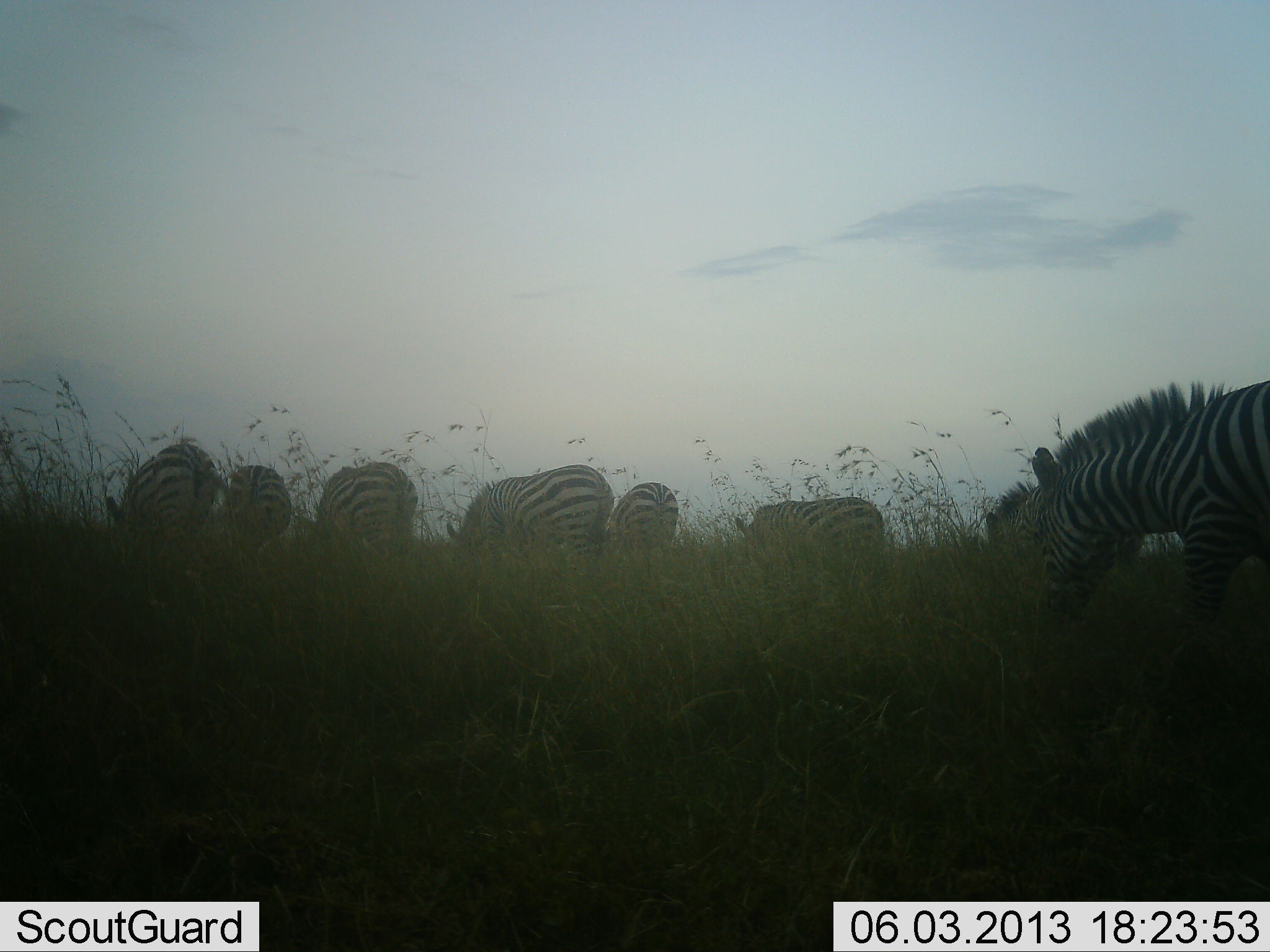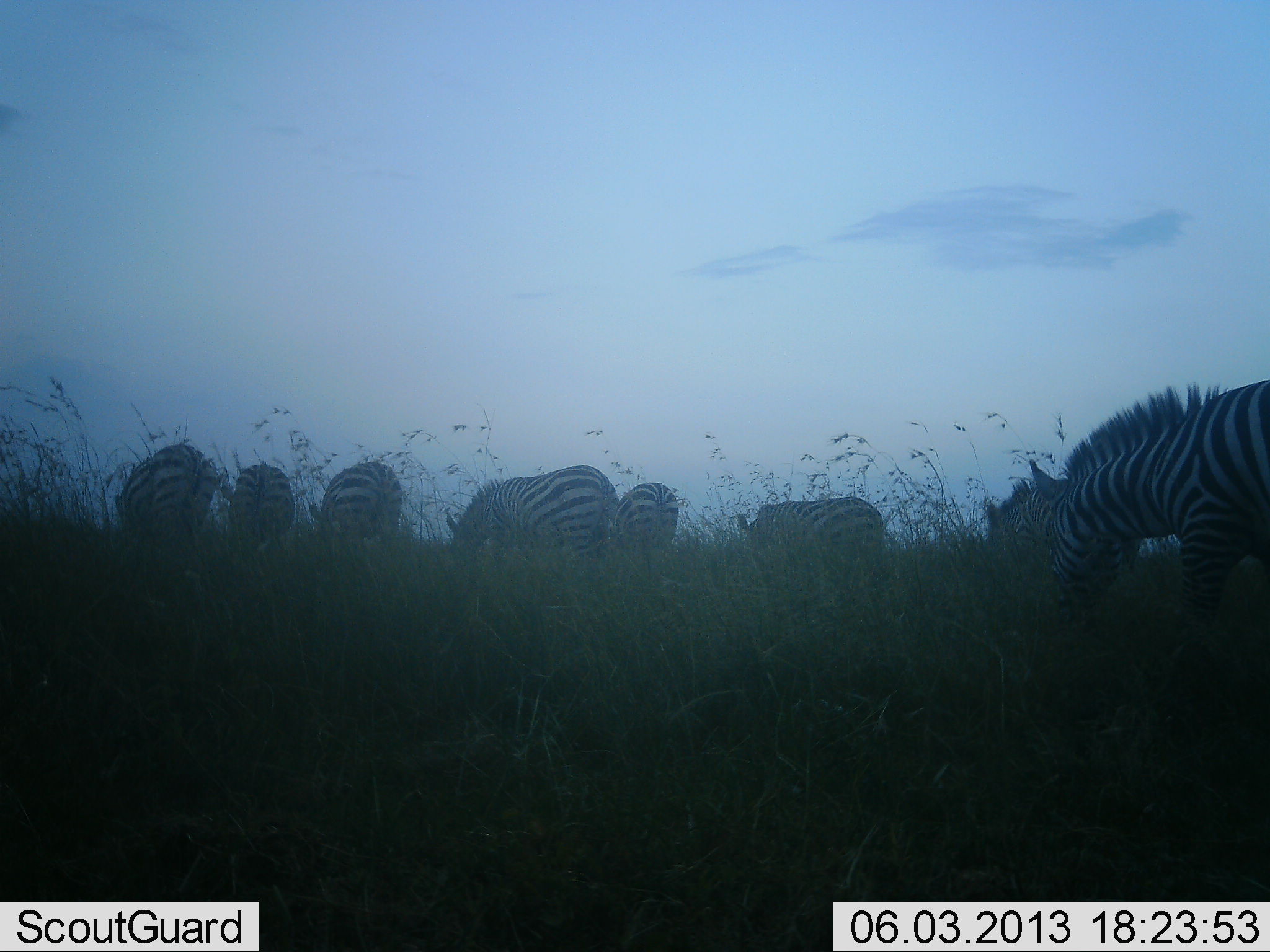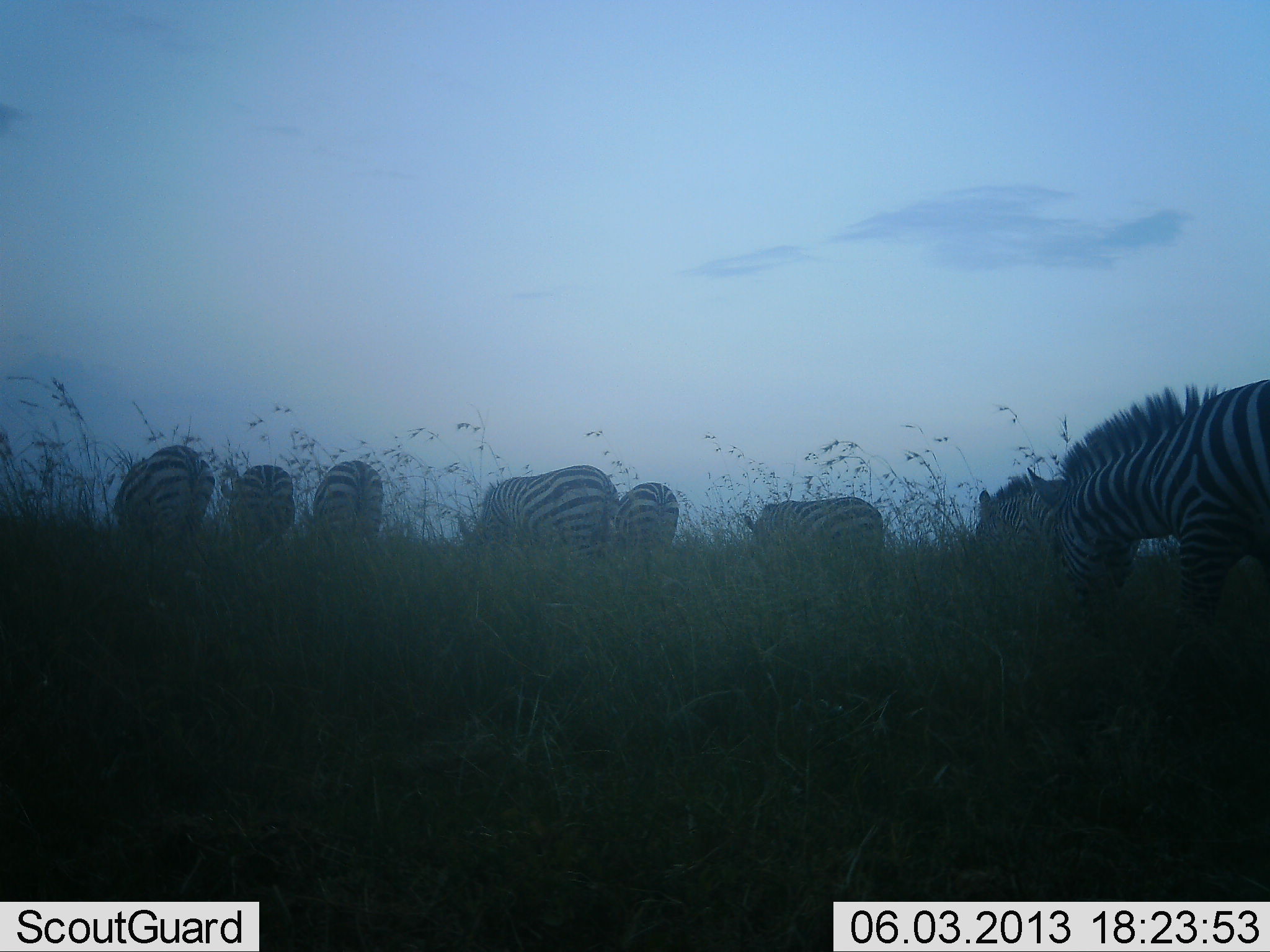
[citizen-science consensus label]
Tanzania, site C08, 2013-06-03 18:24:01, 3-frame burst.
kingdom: Animalia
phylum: Chordata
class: Mammalia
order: Perissodactyla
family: Equidae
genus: Equus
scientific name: Equus quagga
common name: plains zebra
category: zebra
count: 8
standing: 27%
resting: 5%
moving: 14%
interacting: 5%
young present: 0%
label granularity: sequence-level